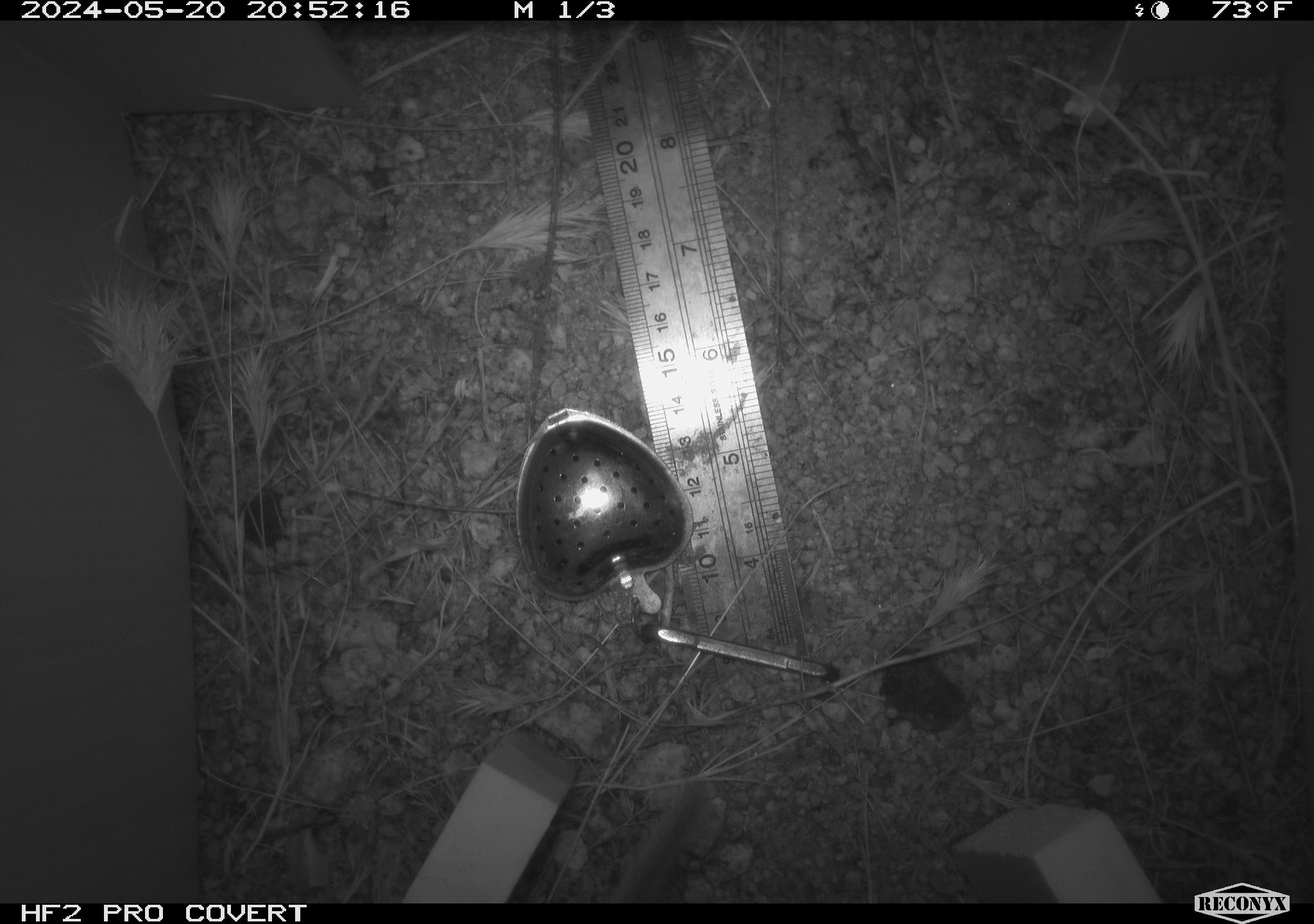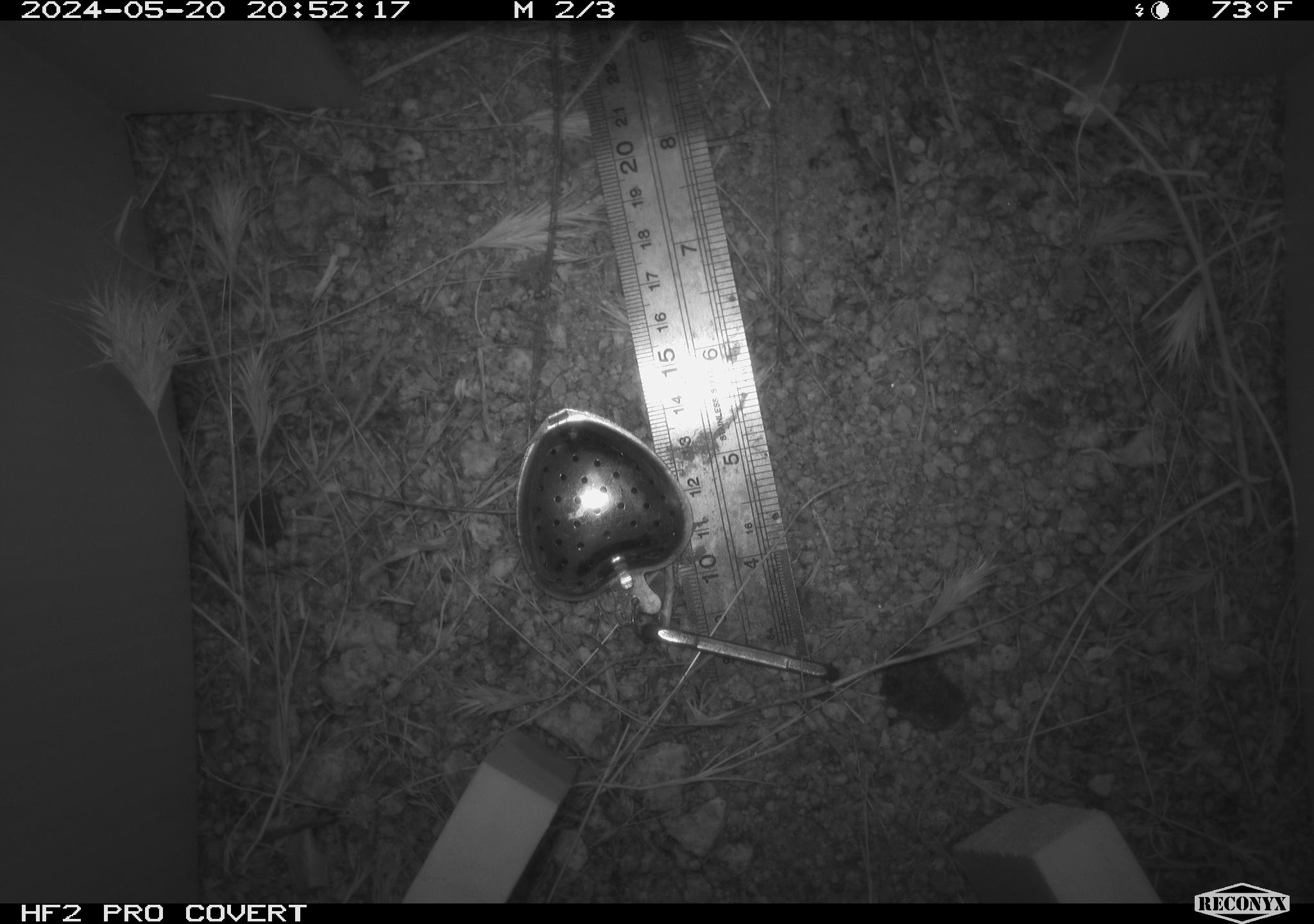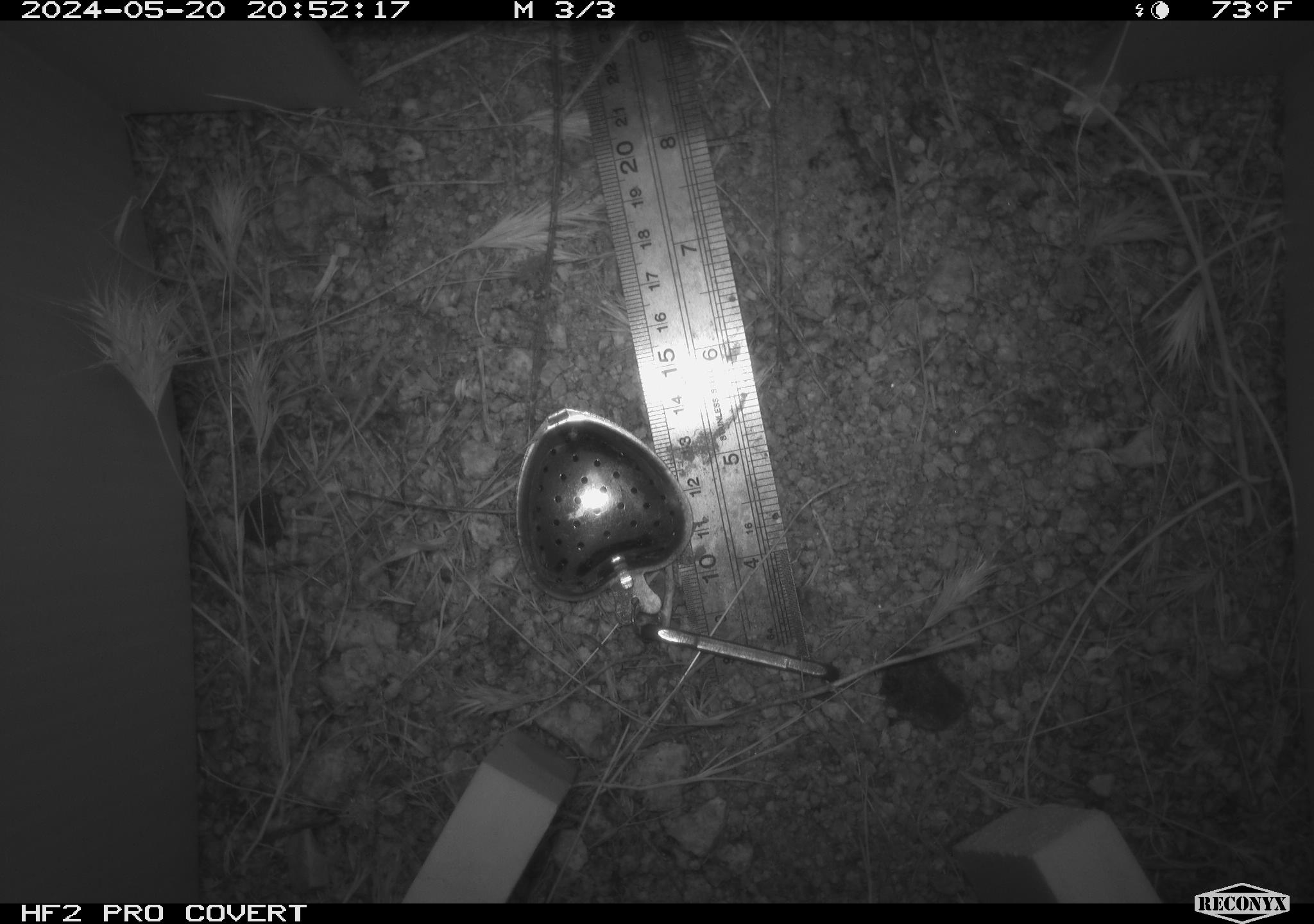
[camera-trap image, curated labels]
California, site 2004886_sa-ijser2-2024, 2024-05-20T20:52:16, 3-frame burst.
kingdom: Animalia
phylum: Chordata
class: Mammalia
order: Rodentia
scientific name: Rodentia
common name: woodrat or rat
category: woodrat or rat species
Woodrat or rat species (woodrat or rat) (Rodentia).